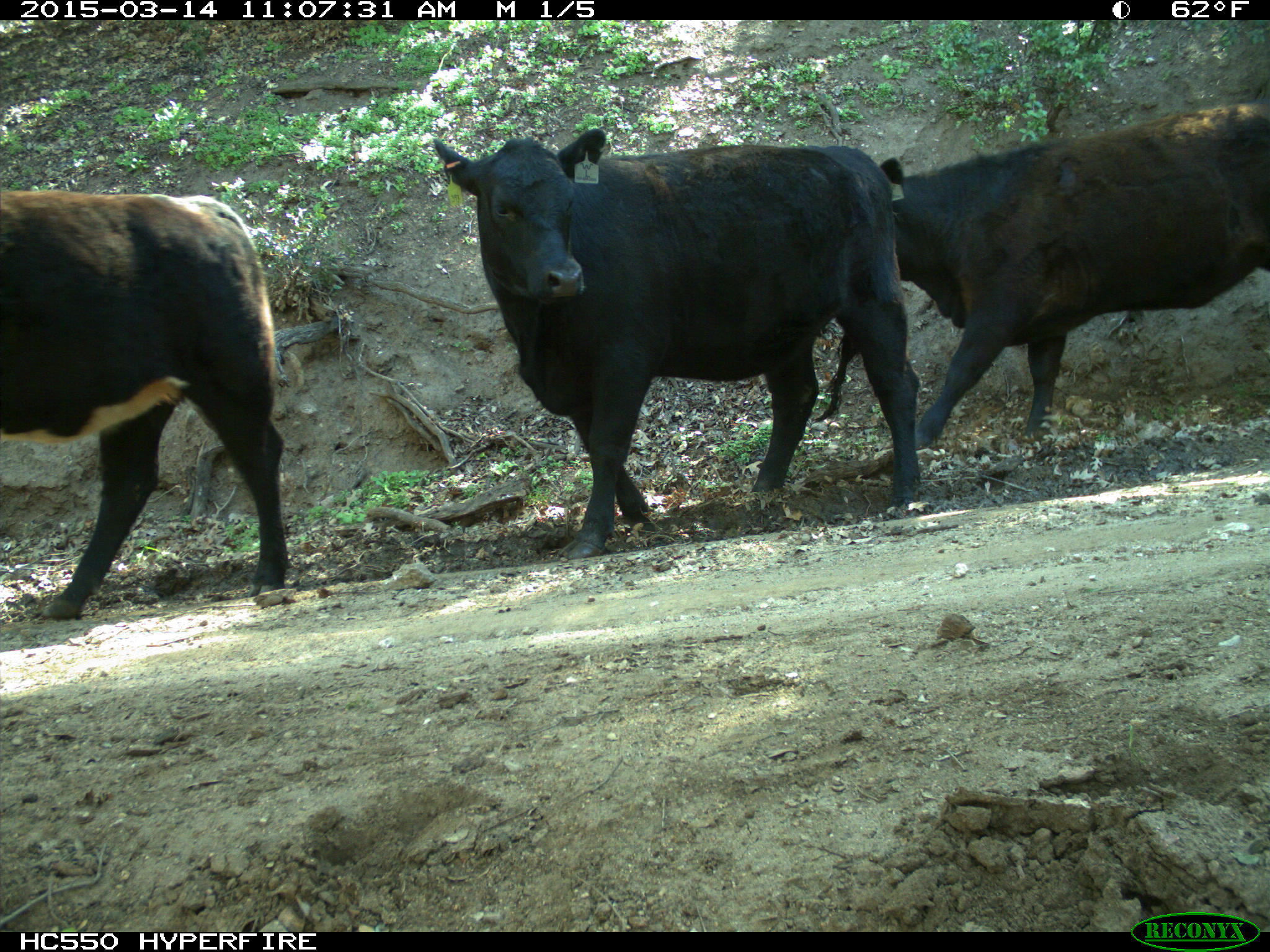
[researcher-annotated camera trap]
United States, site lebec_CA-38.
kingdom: Animalia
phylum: Chordata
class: Mammalia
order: Artiodactyla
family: Bovidae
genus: Bos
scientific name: Bos taurus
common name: domestic cow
Bos taurus (domestic cow).